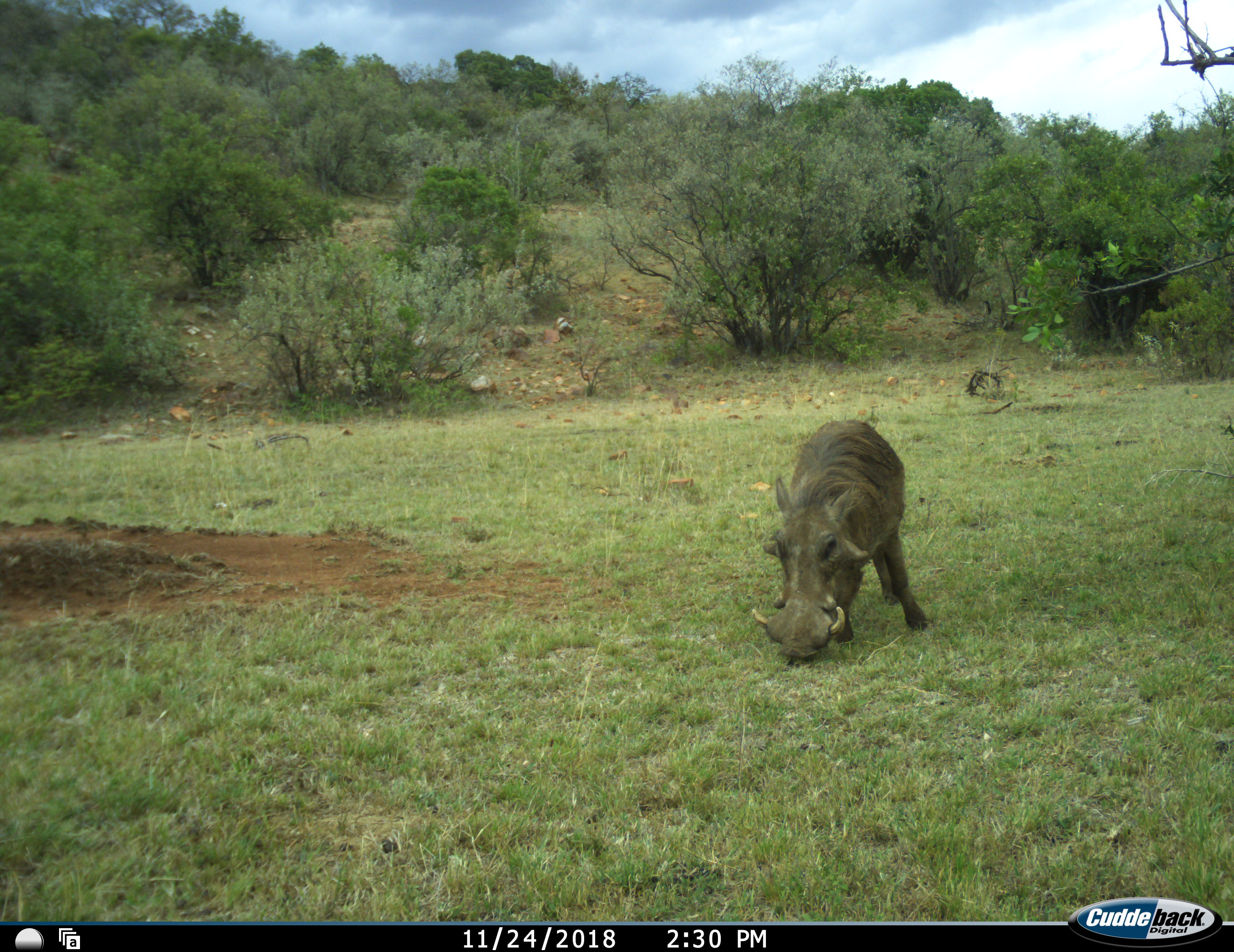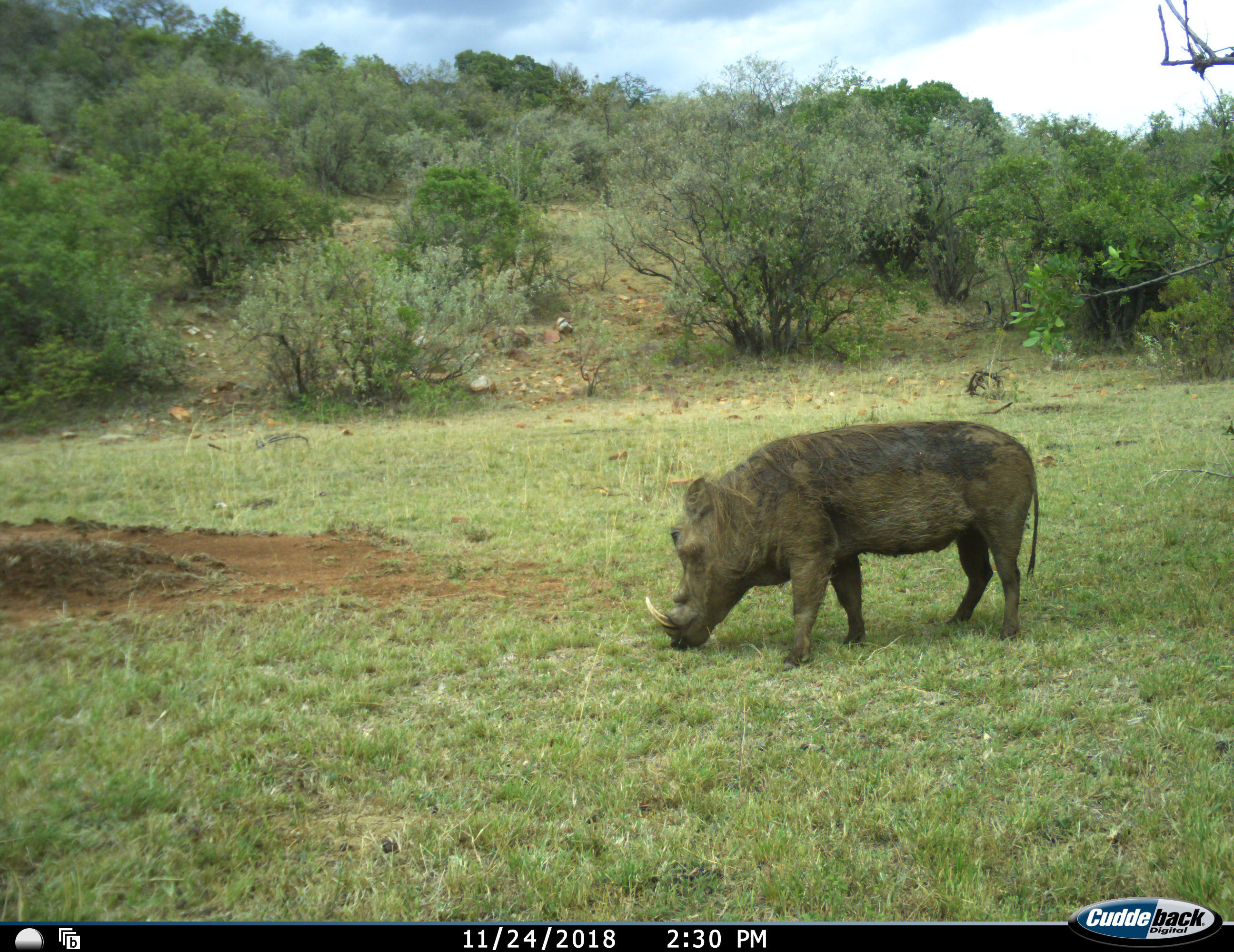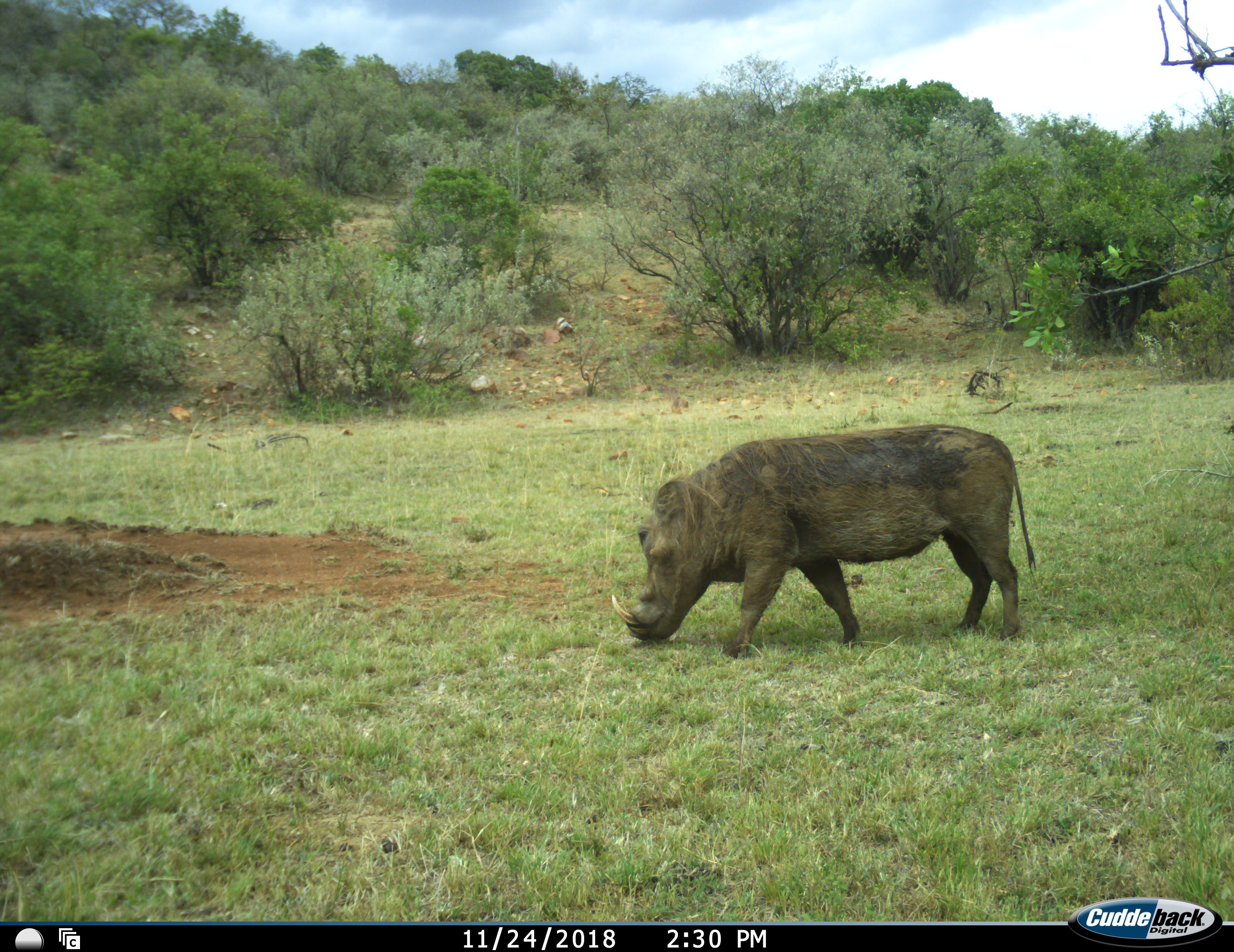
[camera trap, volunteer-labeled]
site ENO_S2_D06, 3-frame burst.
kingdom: Animalia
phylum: Chordata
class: Mammalia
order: Artiodactyla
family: Suidae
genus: Phacochoerus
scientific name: Phacochoerus africanus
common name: warthog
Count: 1.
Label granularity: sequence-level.